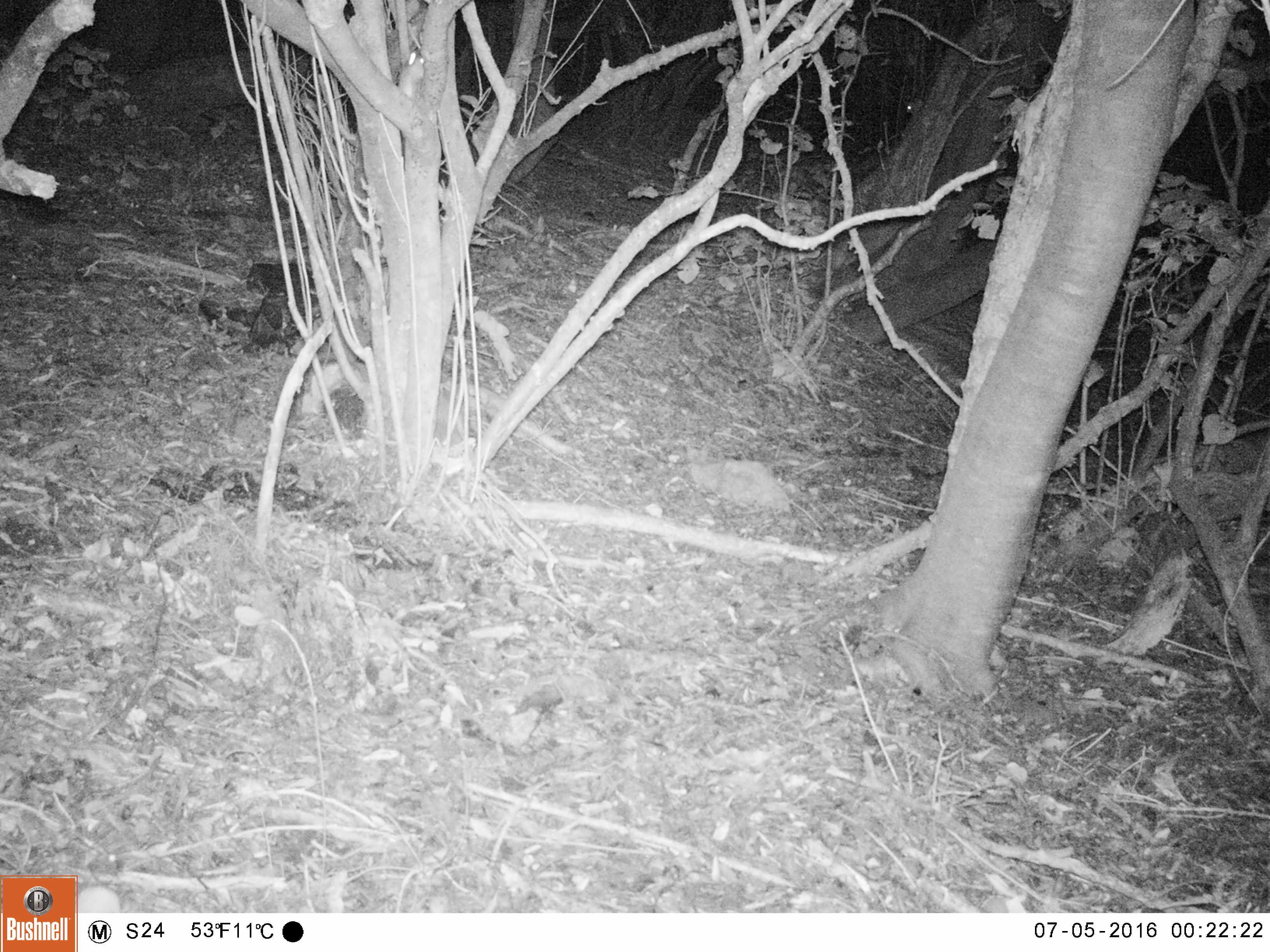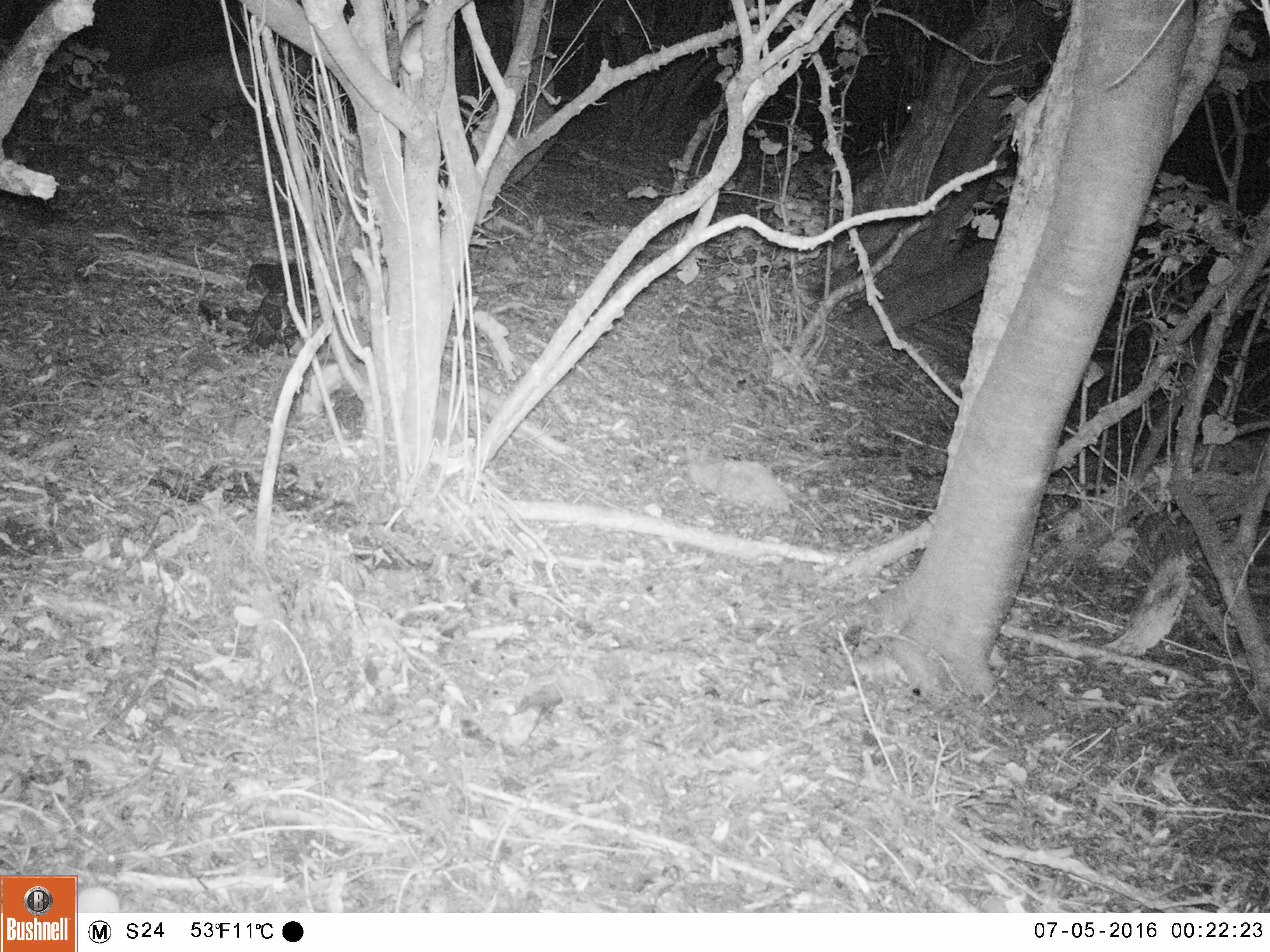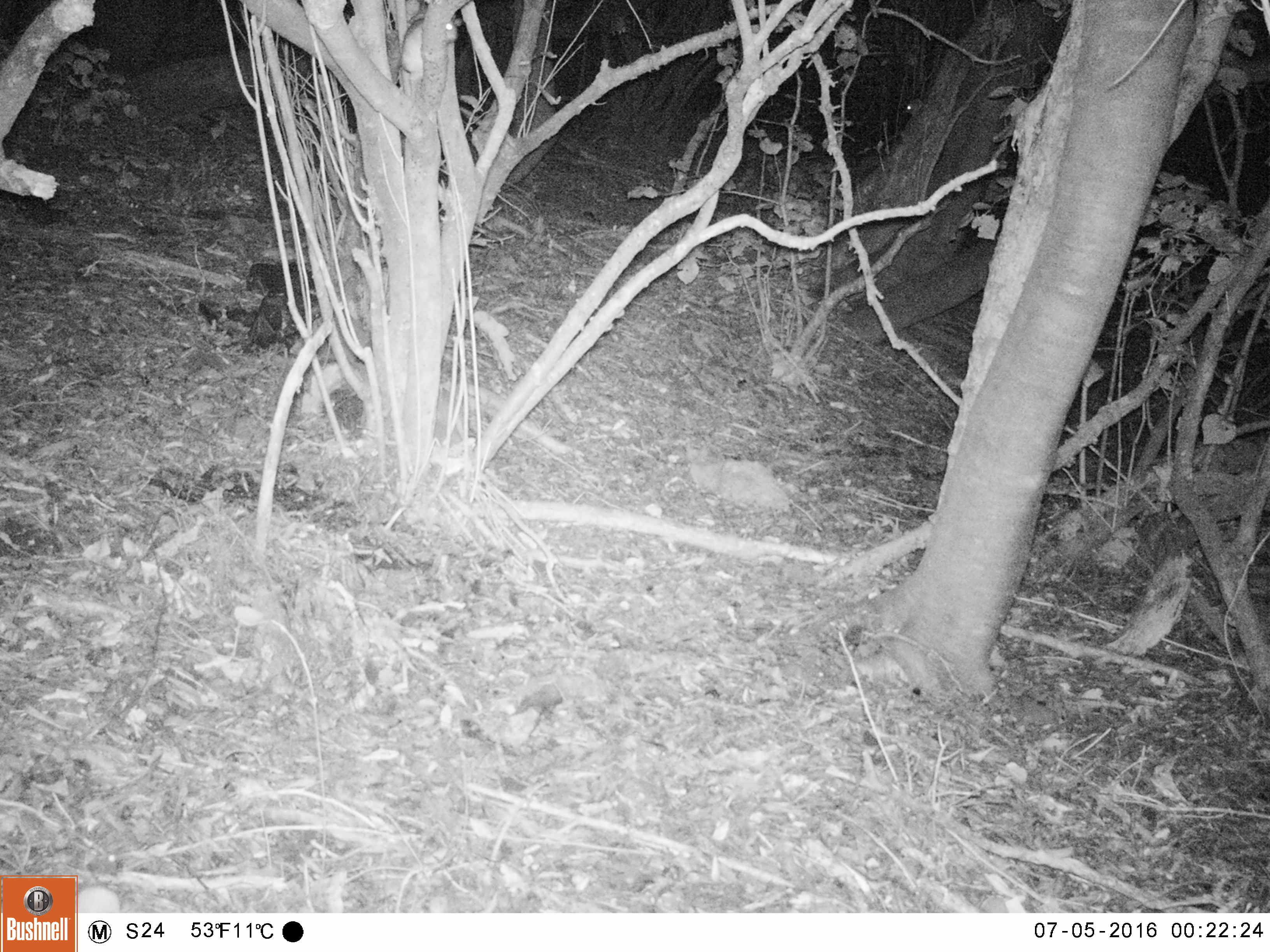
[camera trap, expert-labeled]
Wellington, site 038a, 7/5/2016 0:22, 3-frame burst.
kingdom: Animalia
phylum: Chordata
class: Mammalia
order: Rodentia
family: Muridae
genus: Rattus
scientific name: Rattus rattus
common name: ship rat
Ship rat (Rattus rattus).